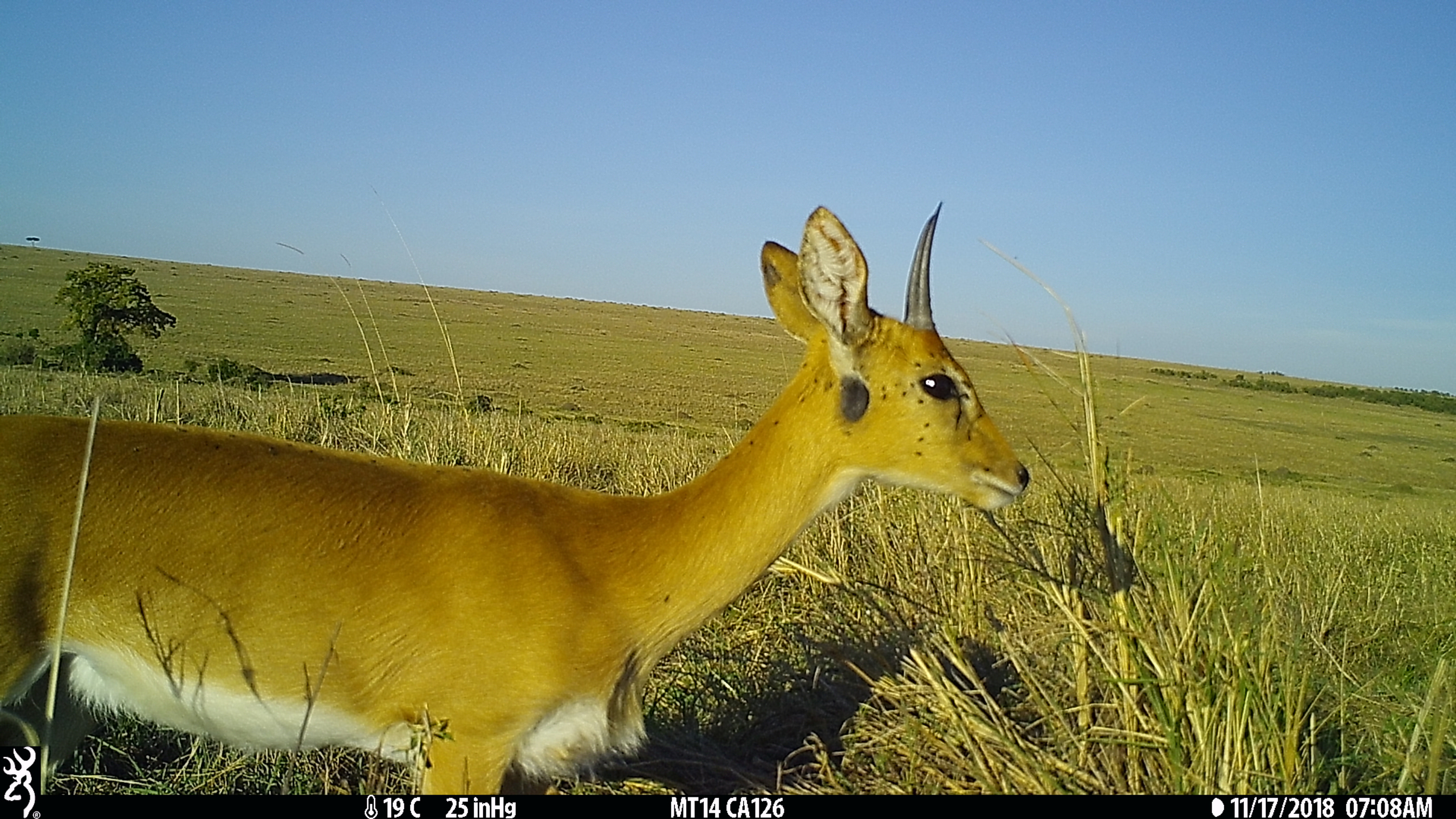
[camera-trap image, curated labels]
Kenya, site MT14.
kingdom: Animalia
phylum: Chordata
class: Mammalia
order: Artiodactyla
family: Bovidae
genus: Ourebia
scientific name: Ourebia ourebi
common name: oribi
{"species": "oribi (Ourebia ourebi)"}